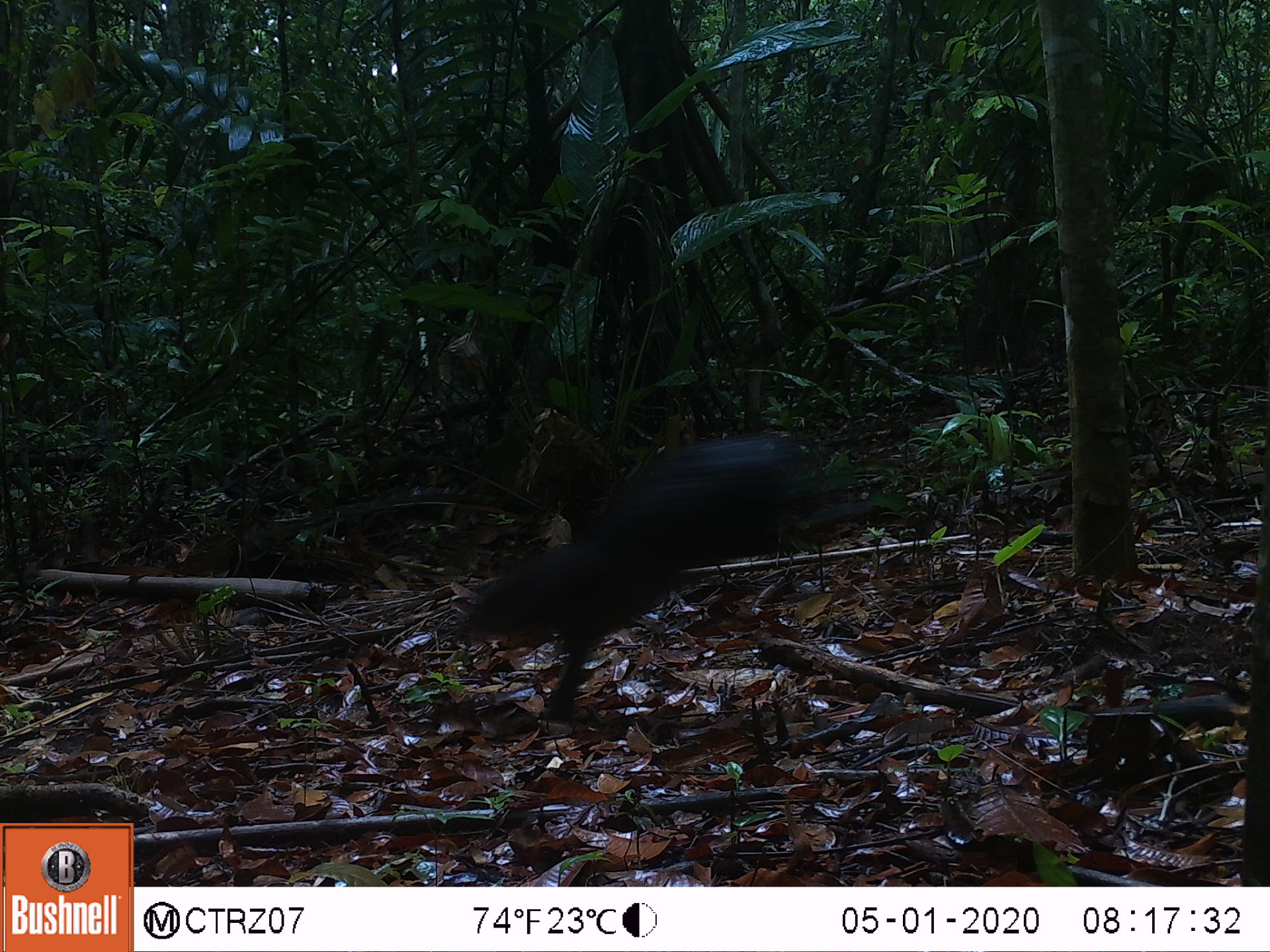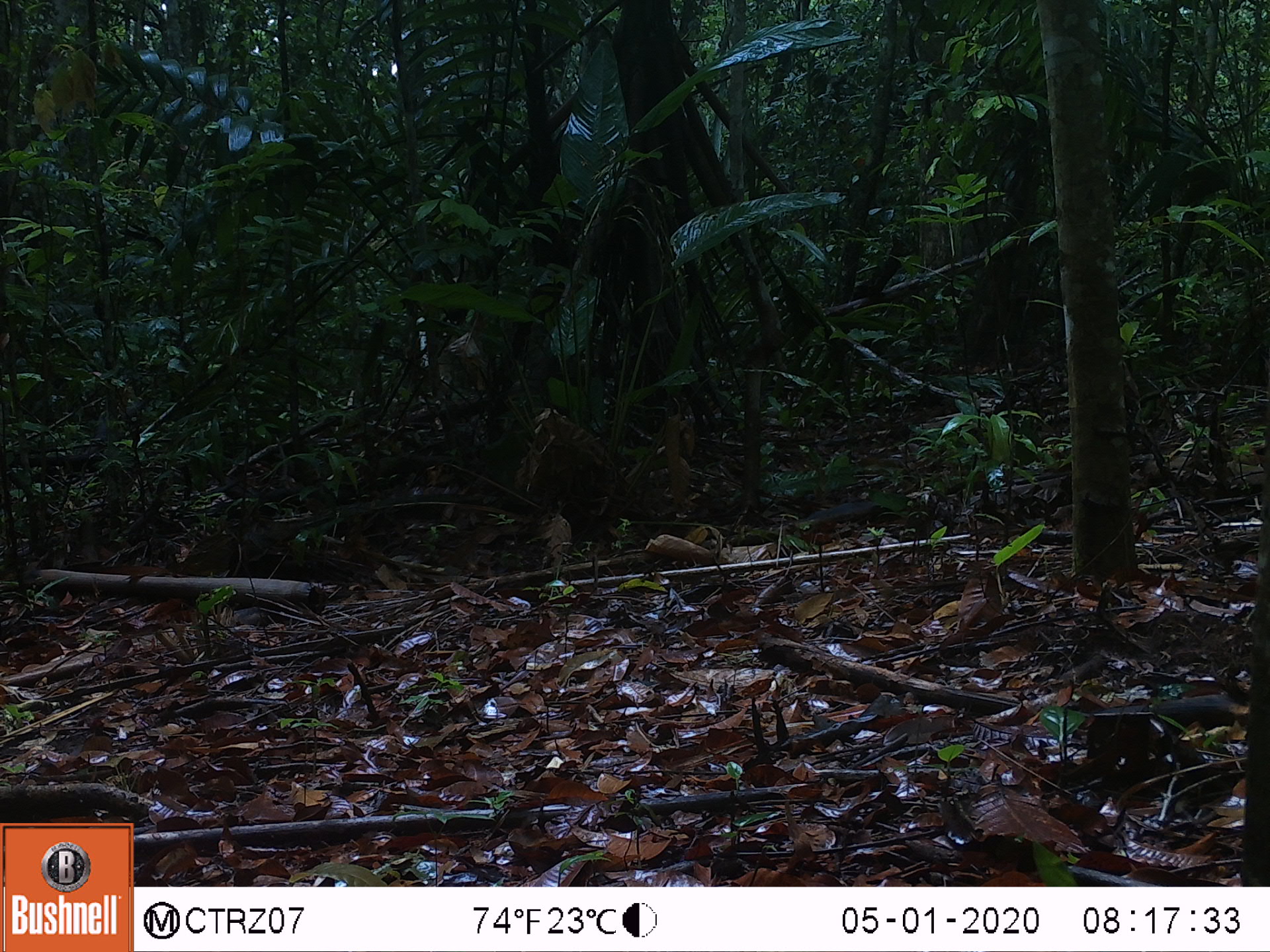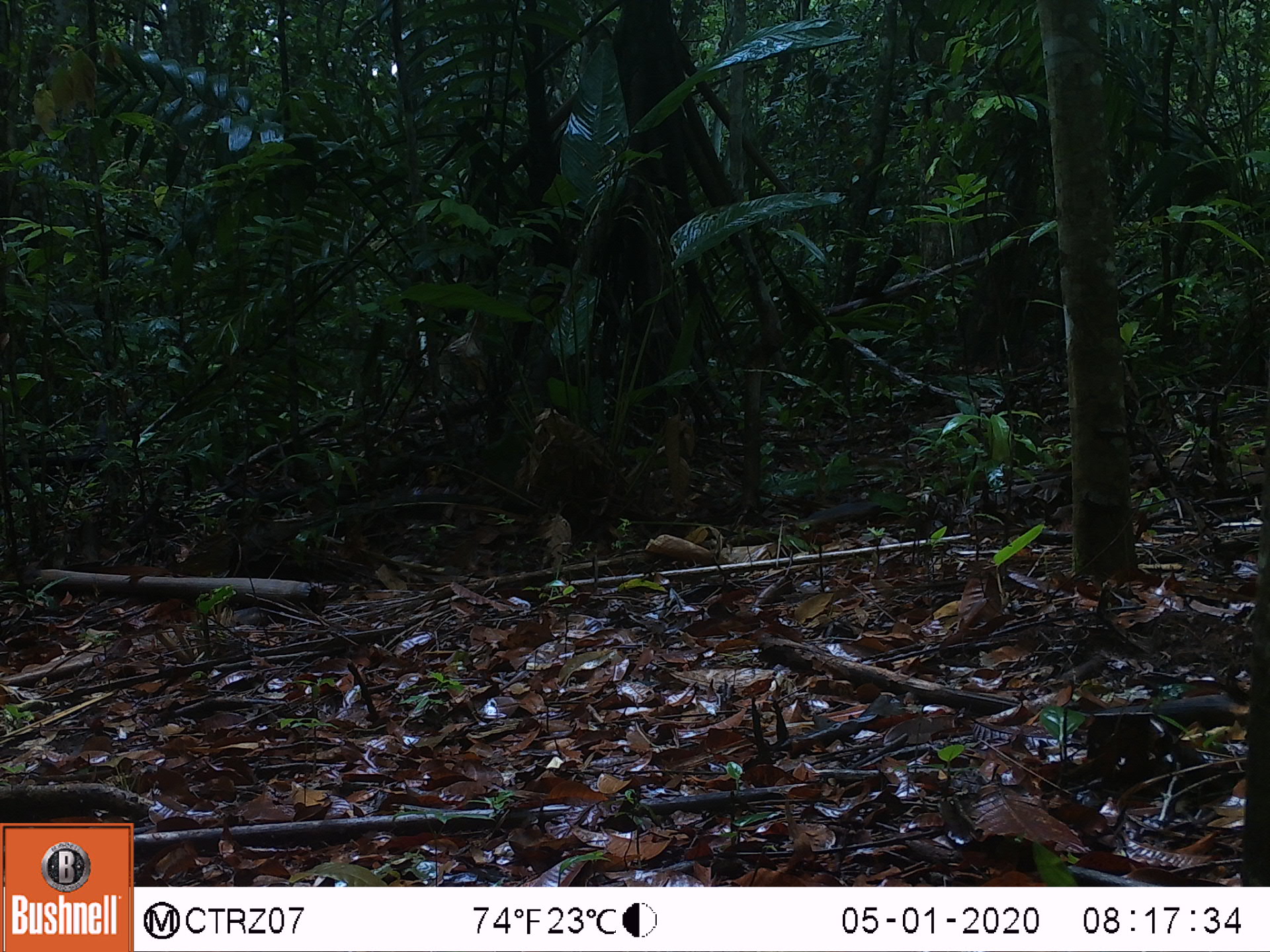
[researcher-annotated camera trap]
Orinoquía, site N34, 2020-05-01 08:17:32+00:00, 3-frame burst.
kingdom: Animalia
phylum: Chordata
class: Mammalia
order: Rodentia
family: Dasyproctidae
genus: Dasyprocta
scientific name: Dasyprocta fuliginosa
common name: black agouti